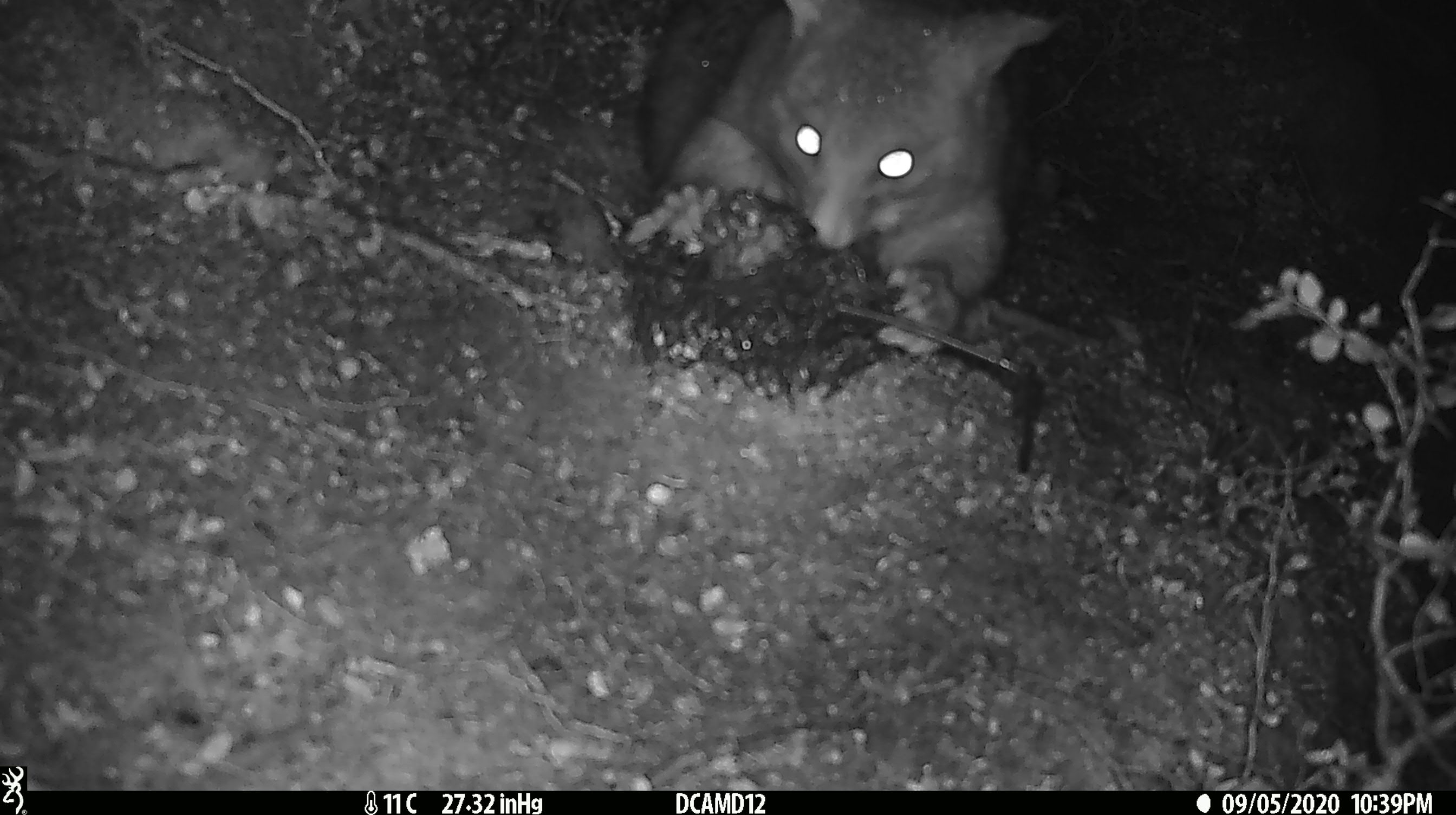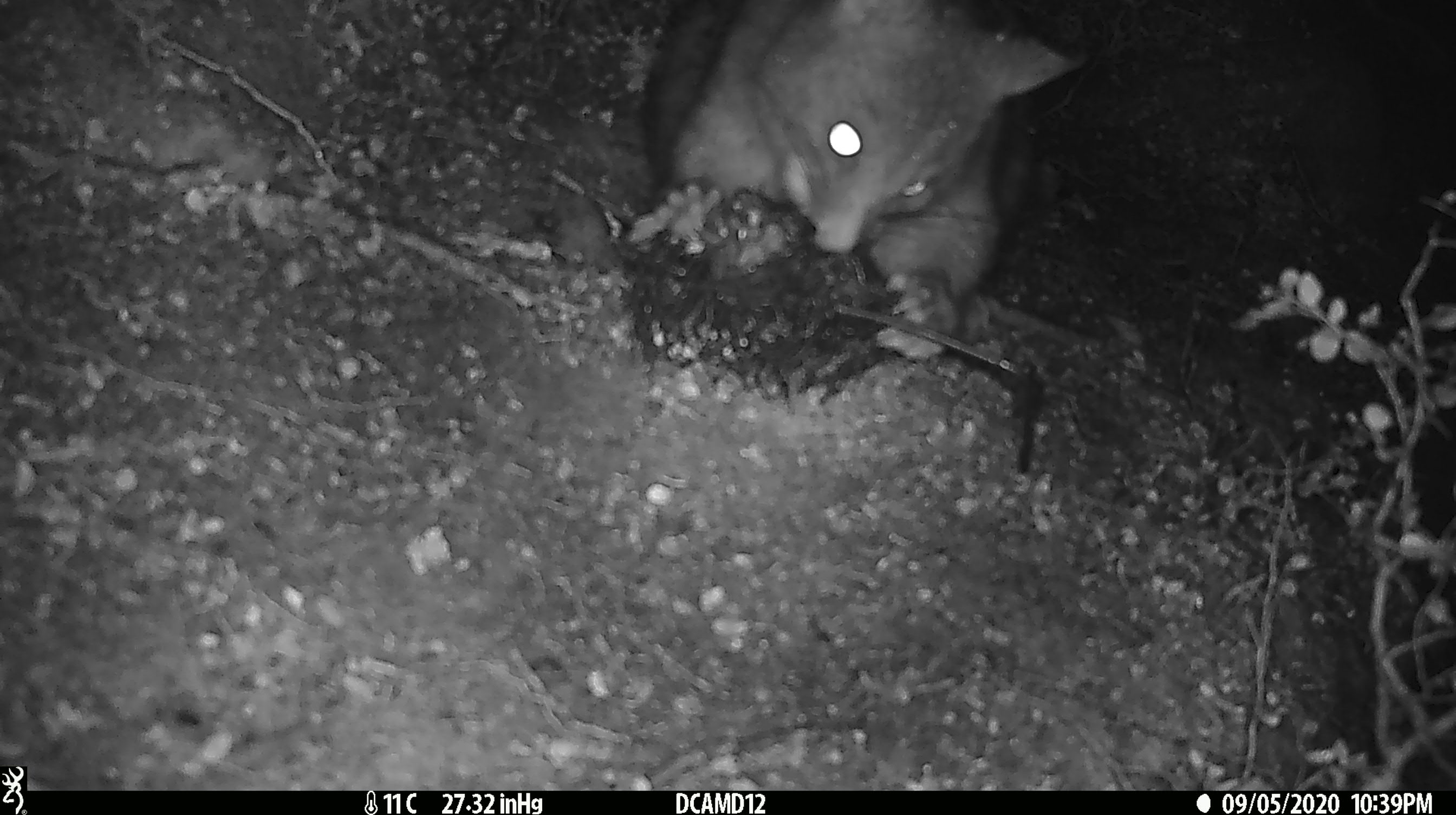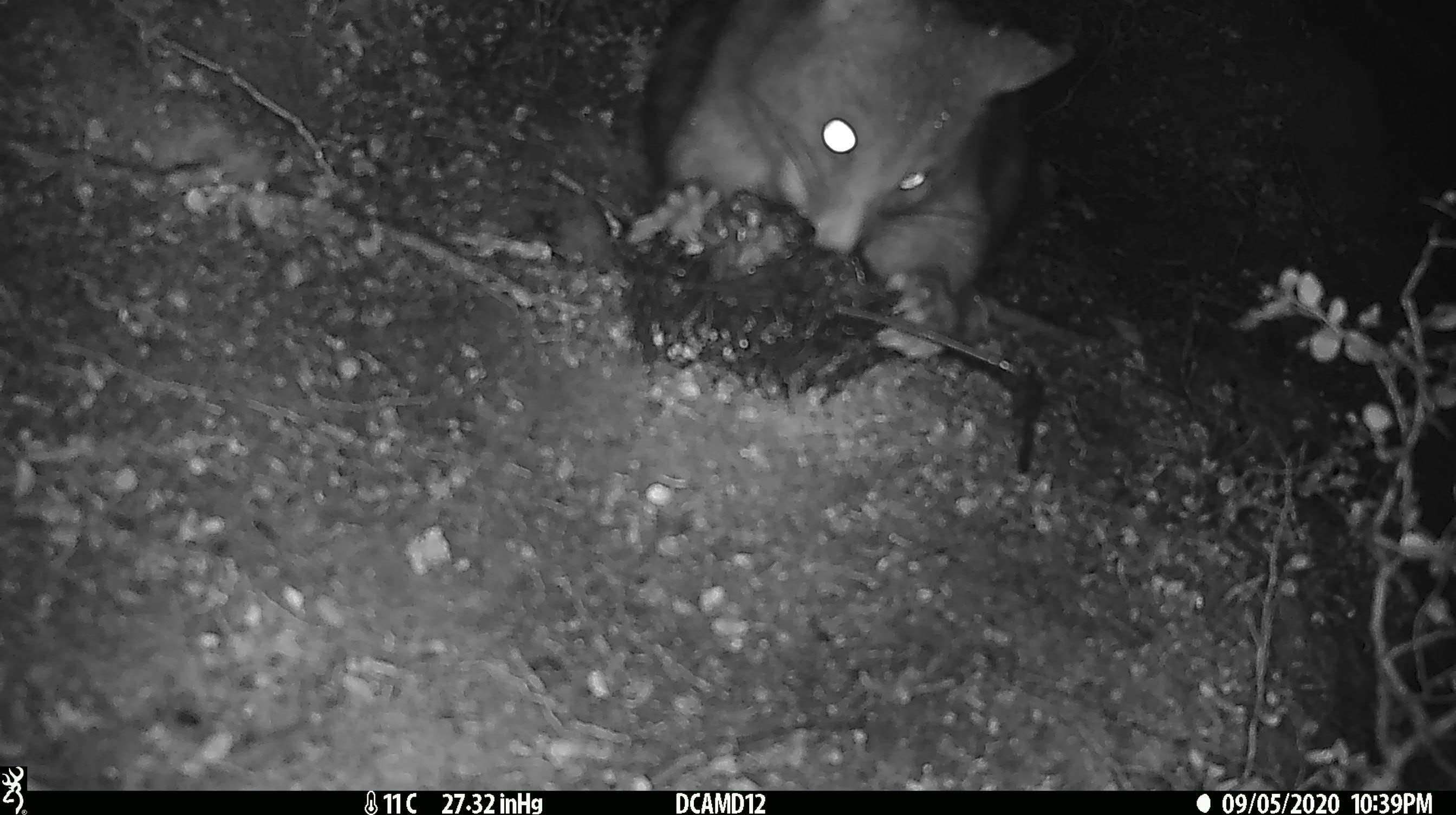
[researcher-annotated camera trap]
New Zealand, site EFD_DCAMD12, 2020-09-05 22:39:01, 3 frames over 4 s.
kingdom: Animalia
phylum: Chordata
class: Mammalia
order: Diprotodontia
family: Phalangeridae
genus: Trichosurus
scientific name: Trichosurus vulpecula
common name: common brushtail possum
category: possum